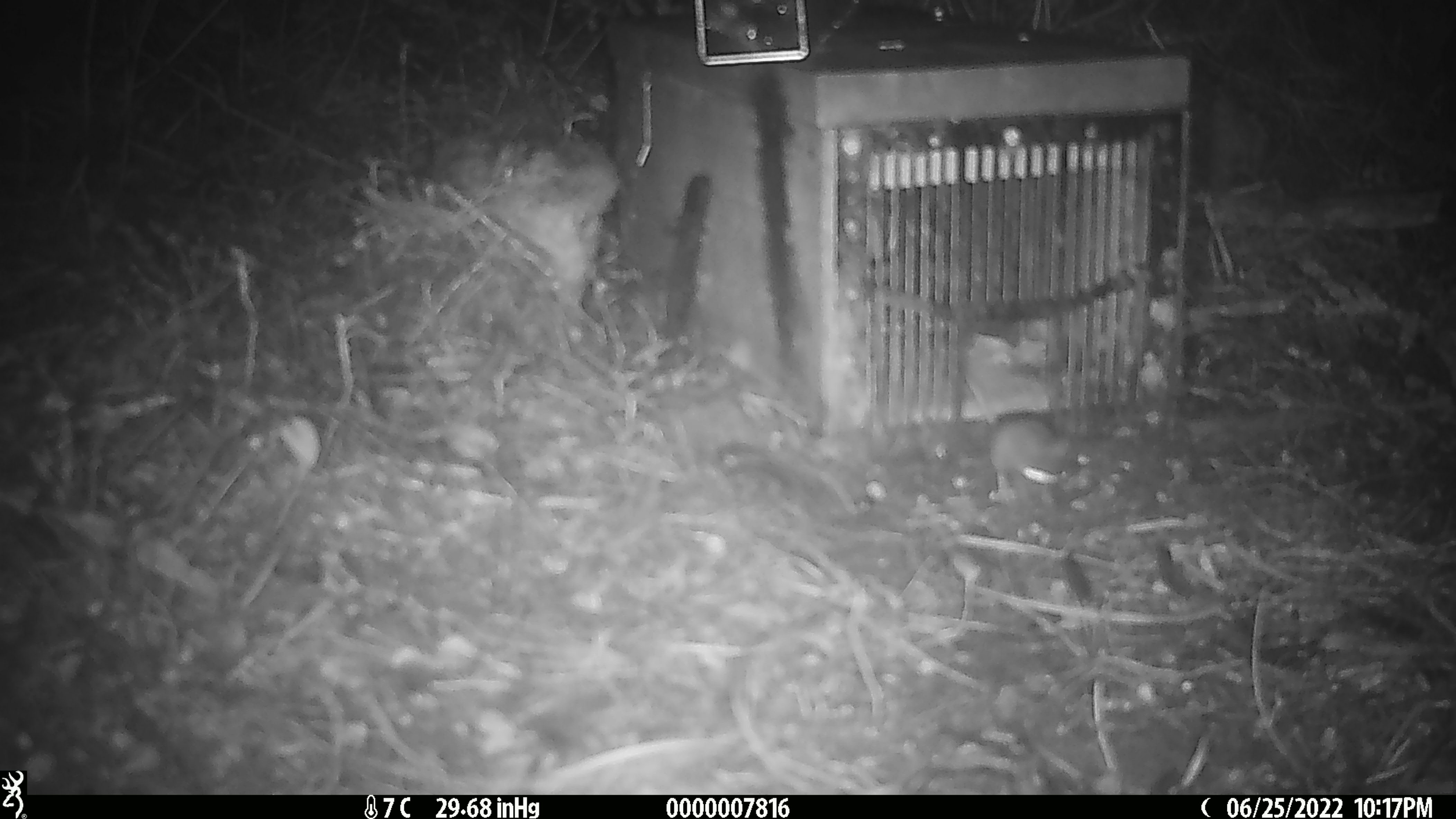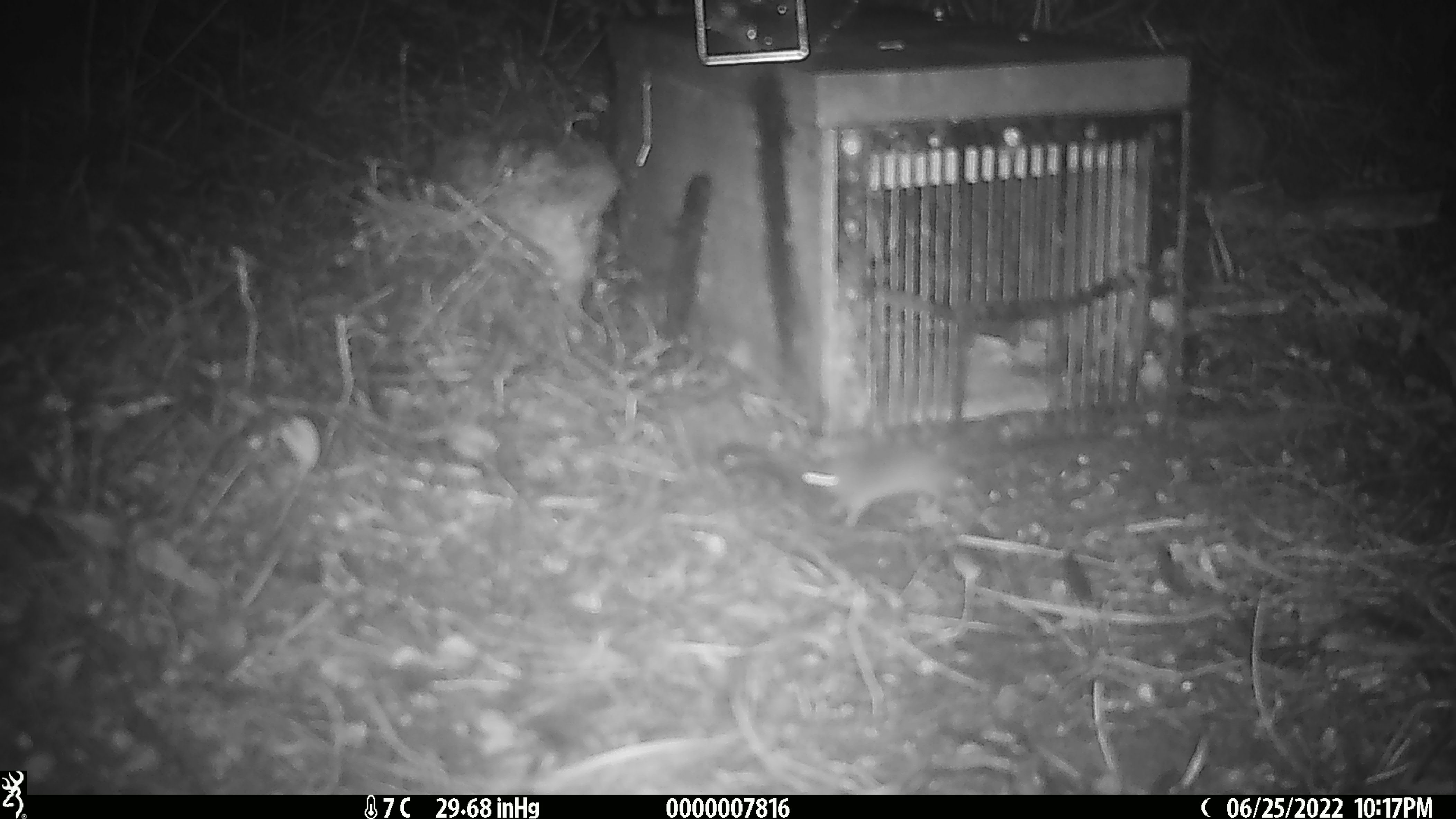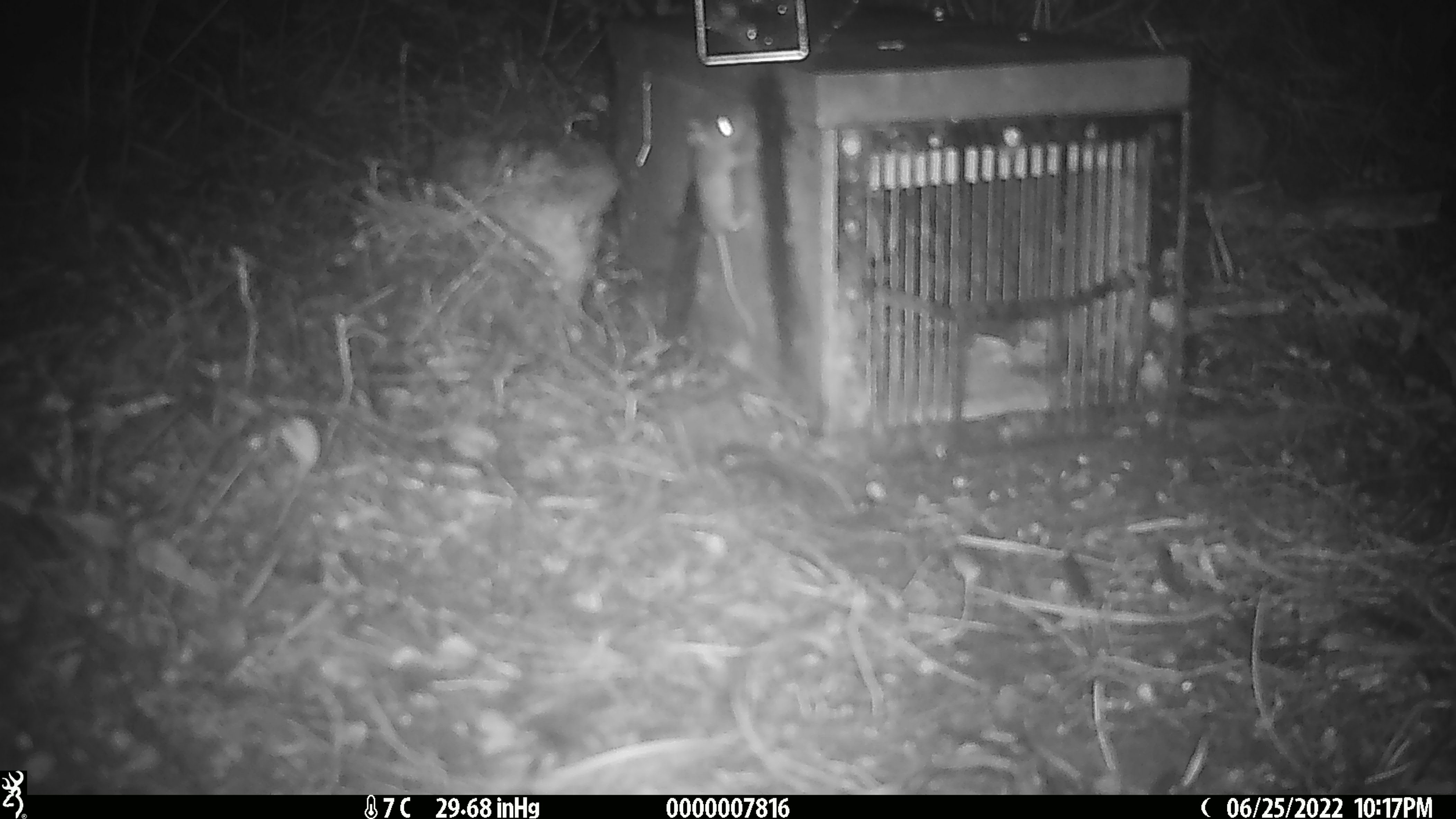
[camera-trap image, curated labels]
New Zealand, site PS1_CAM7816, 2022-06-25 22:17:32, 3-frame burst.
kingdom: Animalia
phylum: Chordata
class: Mammalia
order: Rodentia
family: Muridae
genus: Mus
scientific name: Mus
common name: mouse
Mouse (Mus).